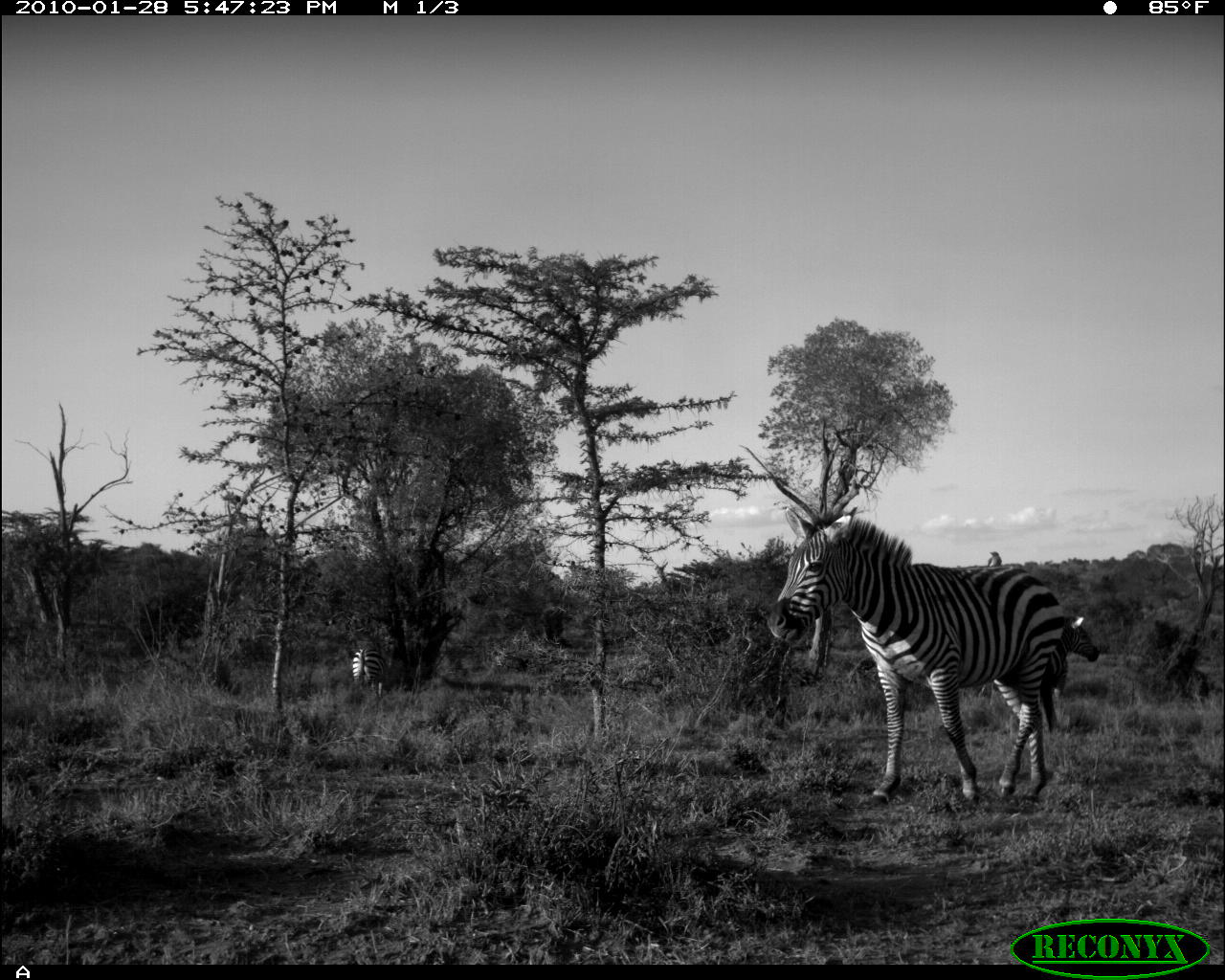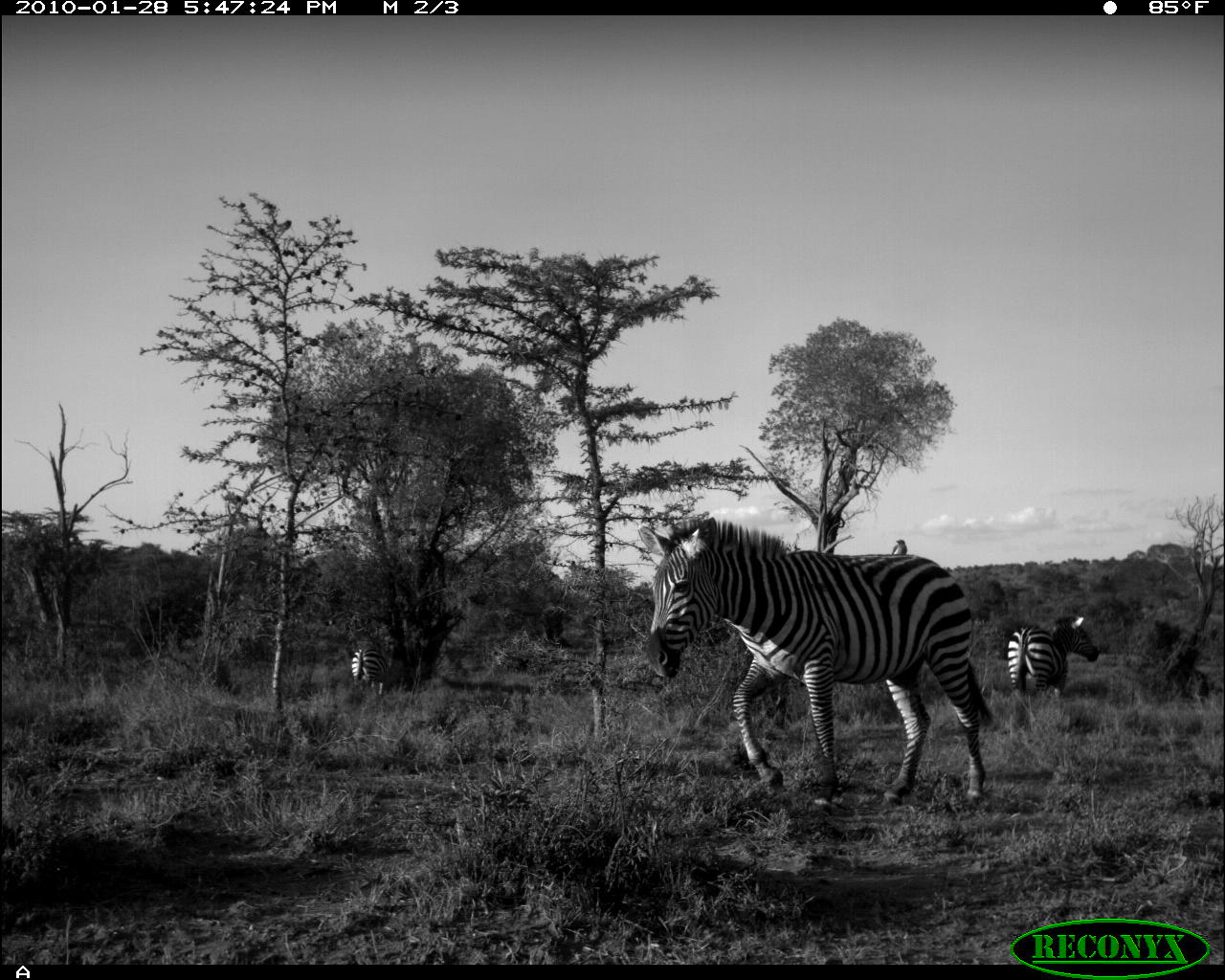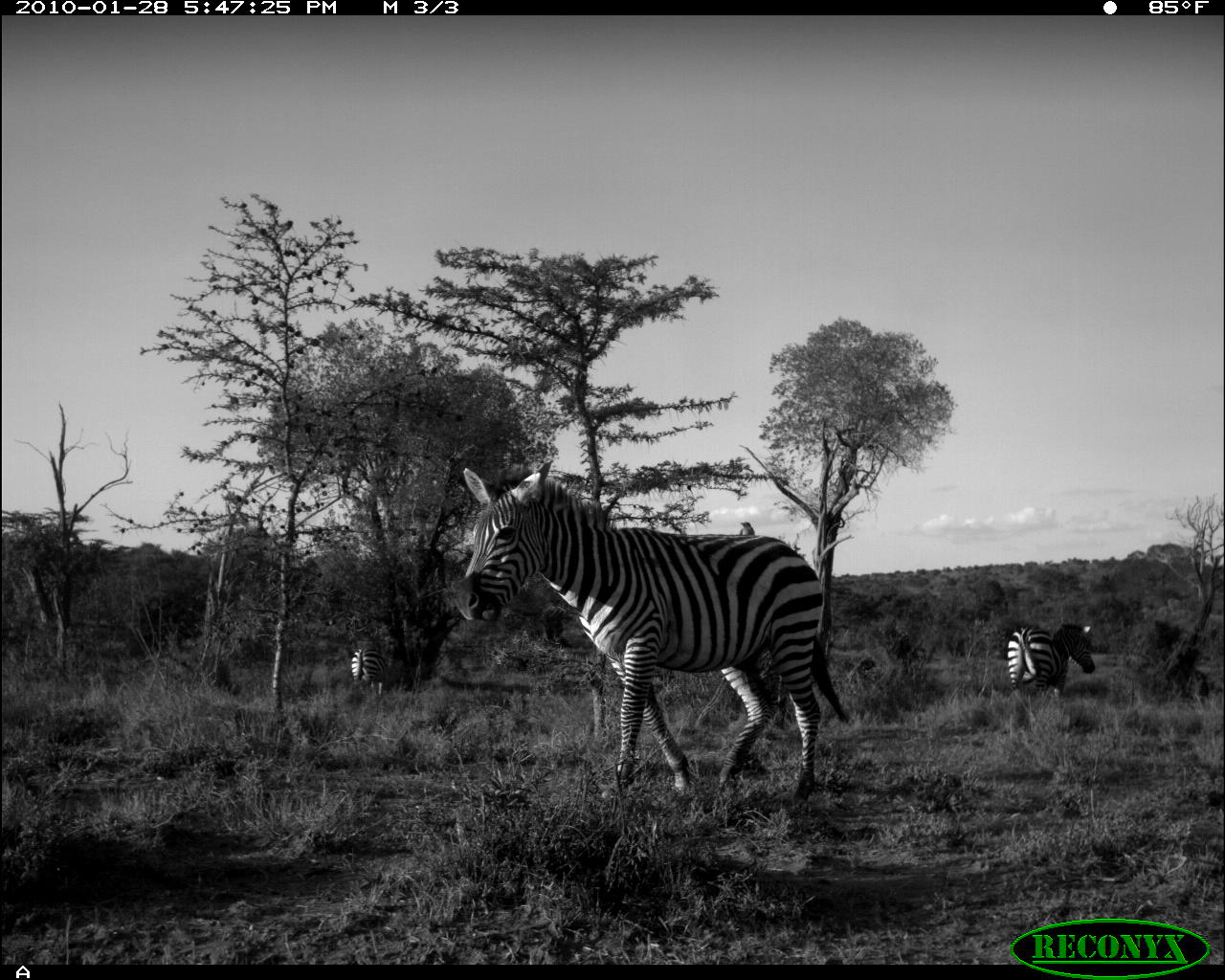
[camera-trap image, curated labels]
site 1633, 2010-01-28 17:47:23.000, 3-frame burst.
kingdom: Animalia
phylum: Chordata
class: Mammalia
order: Perissodactyla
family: Equidae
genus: Equus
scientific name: Equus quagga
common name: plains zebra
Equus quagga (plains zebra), count 3.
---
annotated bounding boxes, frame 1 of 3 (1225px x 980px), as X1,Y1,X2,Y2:
equus quagga: 764,504,1064,808; 1041,615,1101,735; 352,646,385,698; 987,551,1002,566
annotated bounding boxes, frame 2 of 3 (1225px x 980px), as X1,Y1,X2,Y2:
equus quagga: 635,516,994,815; 1006,612,1099,739; 351,648,386,698; 891,538,908,555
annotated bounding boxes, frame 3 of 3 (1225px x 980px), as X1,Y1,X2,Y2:
equus quagga: 450,457,850,811; 1006,620,1095,704; 351,643,389,698; 739,520,756,535